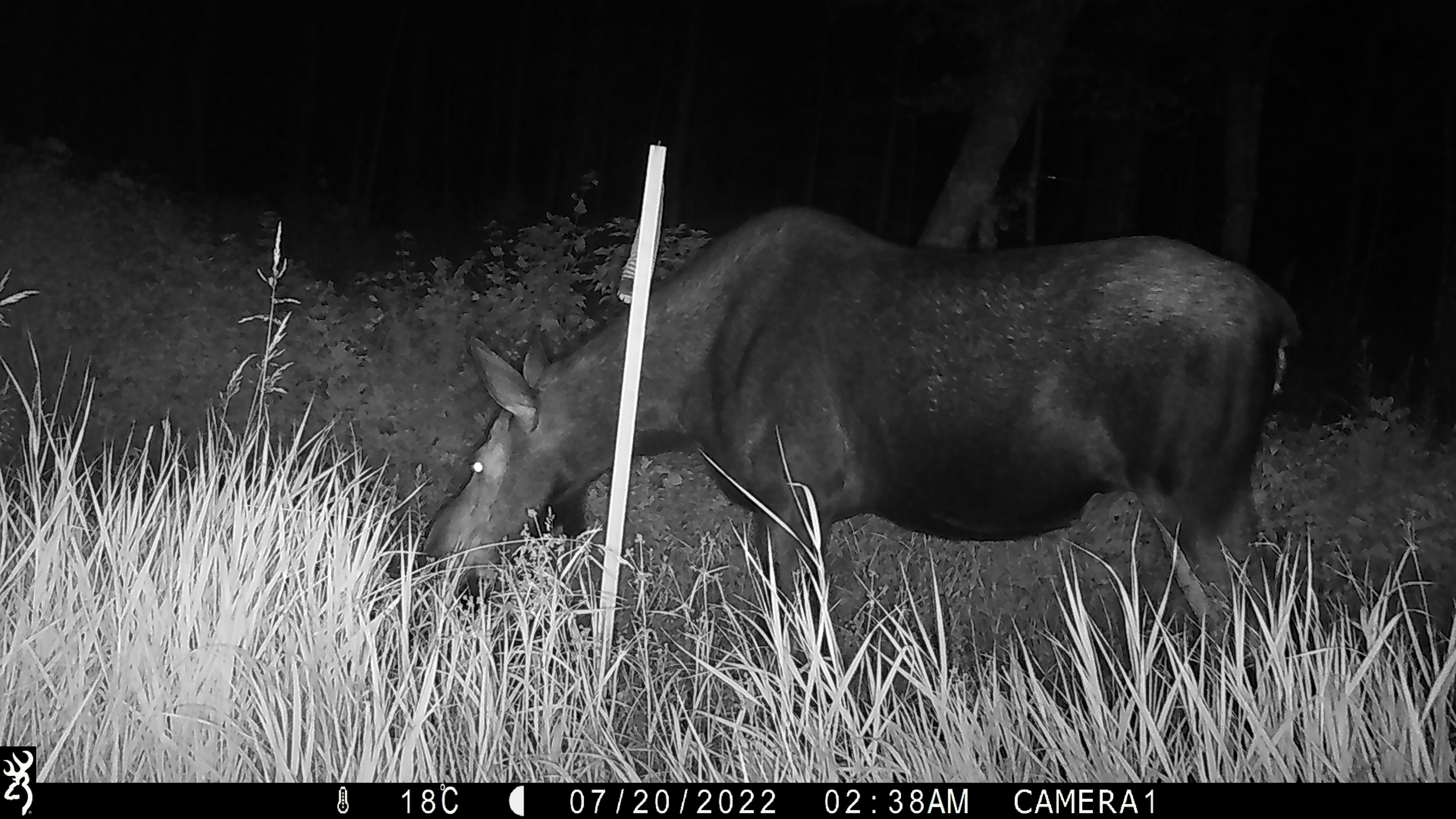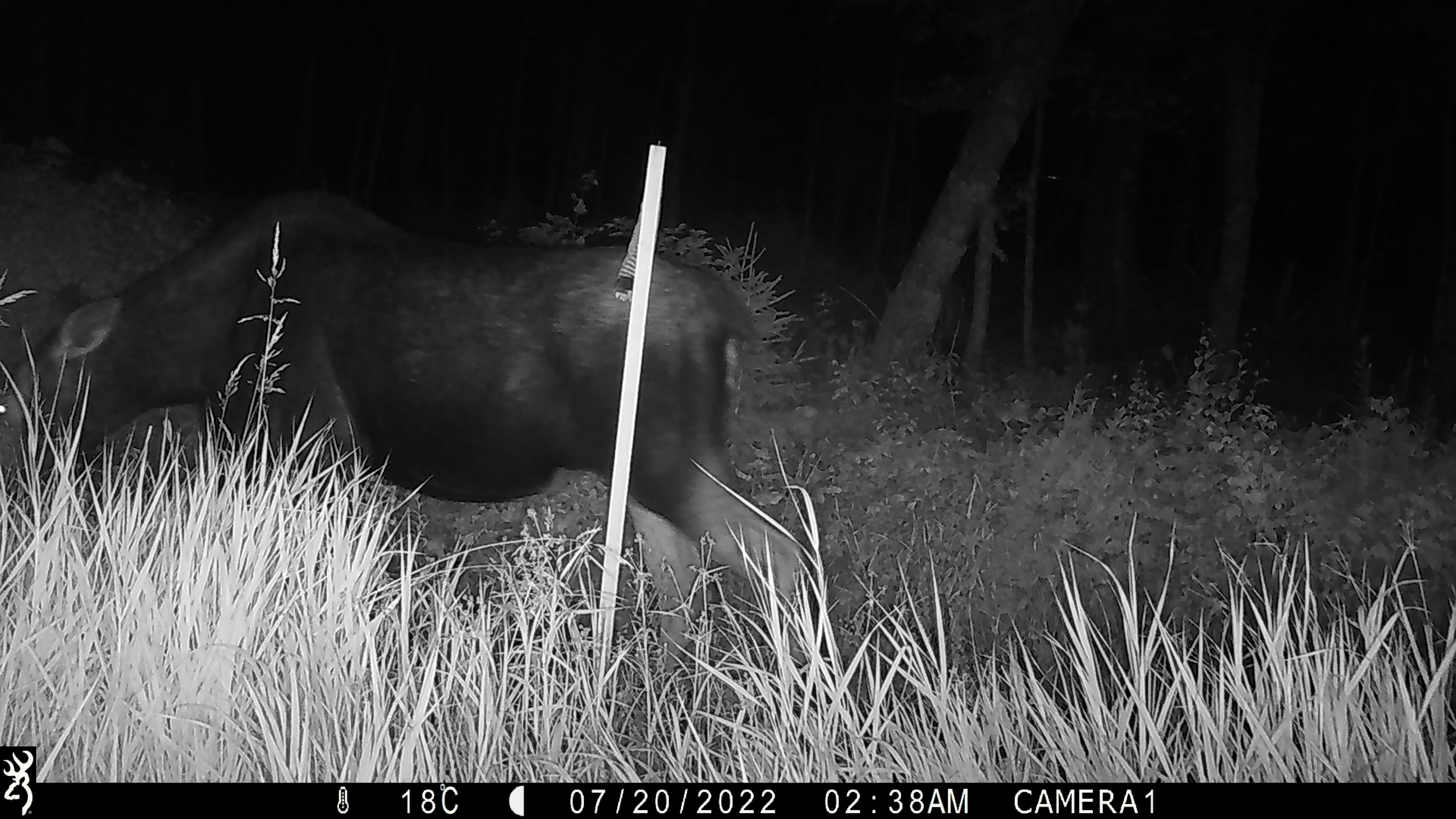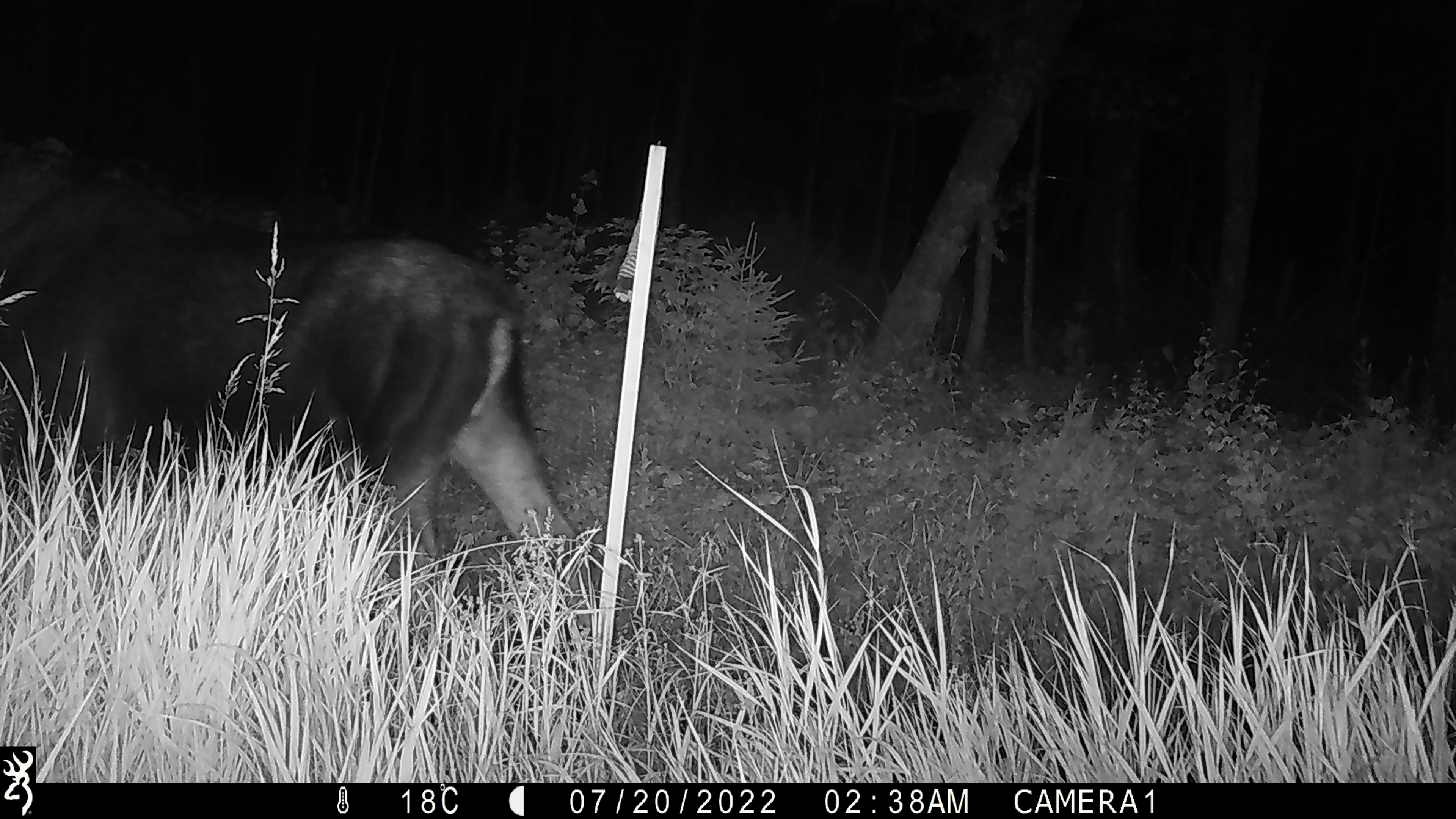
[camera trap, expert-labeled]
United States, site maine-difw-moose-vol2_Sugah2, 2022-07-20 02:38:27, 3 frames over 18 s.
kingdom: Animalia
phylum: Chordata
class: Mammalia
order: Artiodactyla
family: Cervidae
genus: Alces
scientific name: Alces alces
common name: moose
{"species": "moose (Alces alces)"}